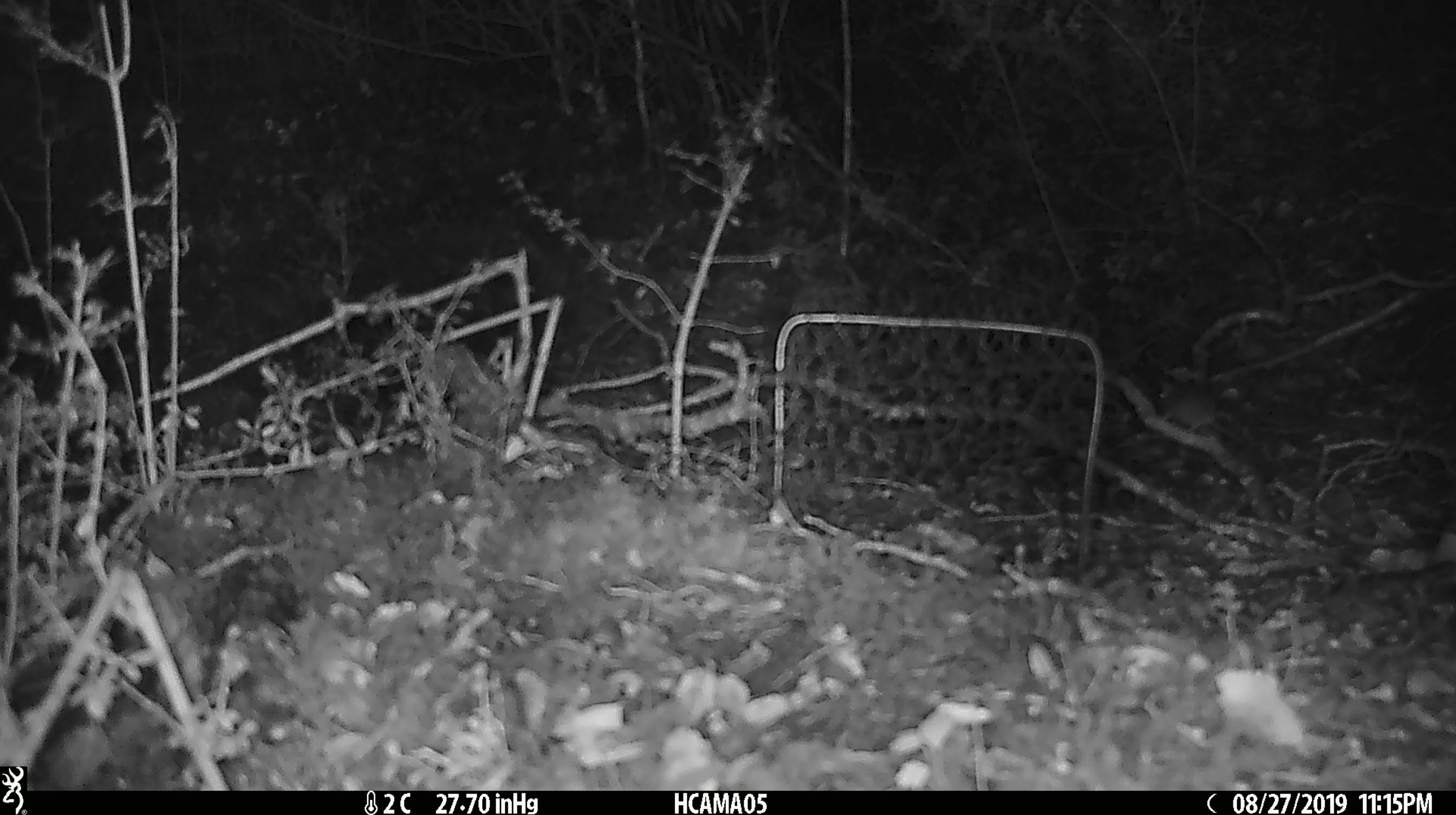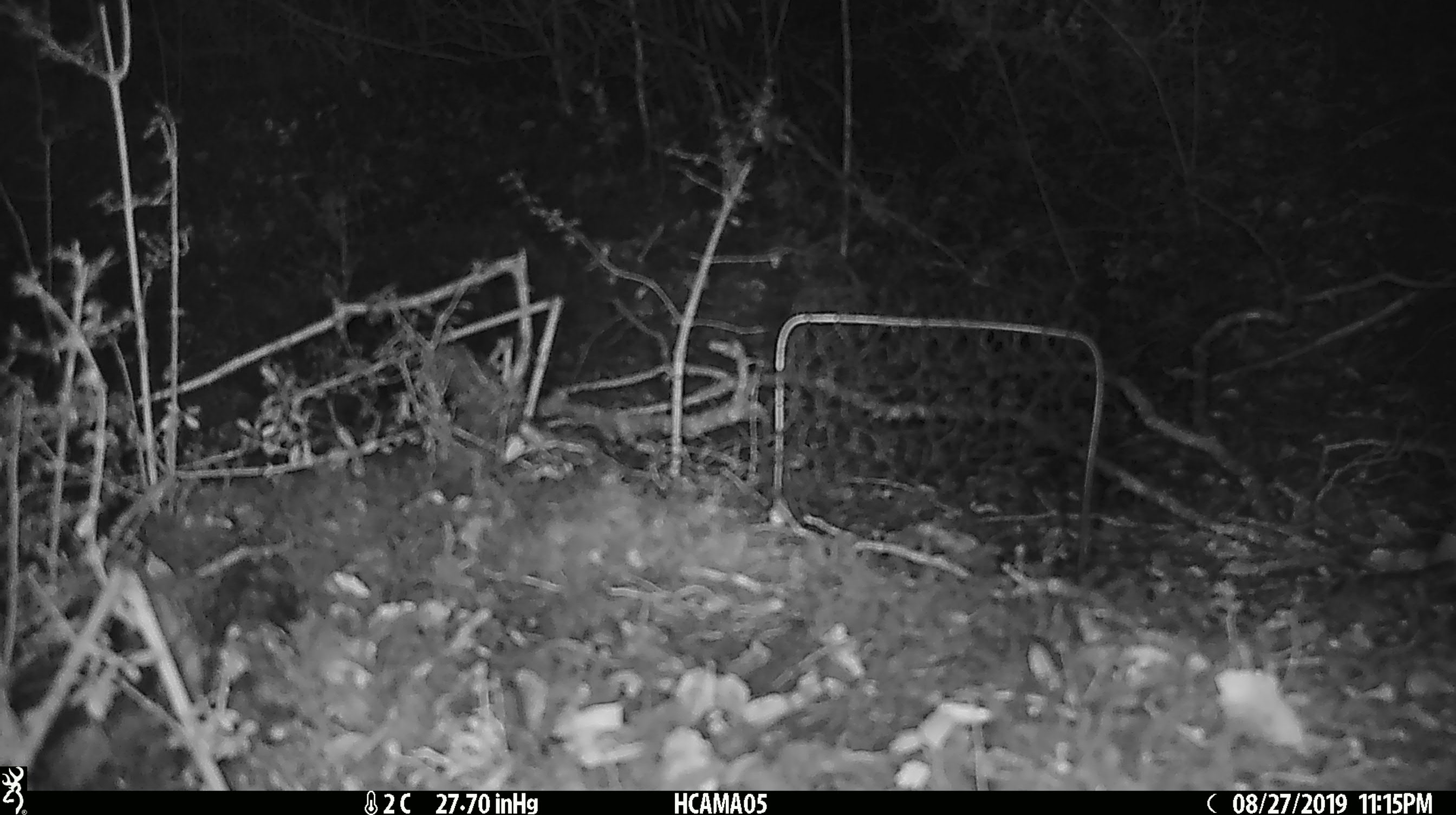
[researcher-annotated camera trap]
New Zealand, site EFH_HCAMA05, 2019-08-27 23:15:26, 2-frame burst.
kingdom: Animalia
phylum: Chordata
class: Mammalia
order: Rodentia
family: Muridae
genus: Mus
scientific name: Mus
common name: mouse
Mouse (Mus).